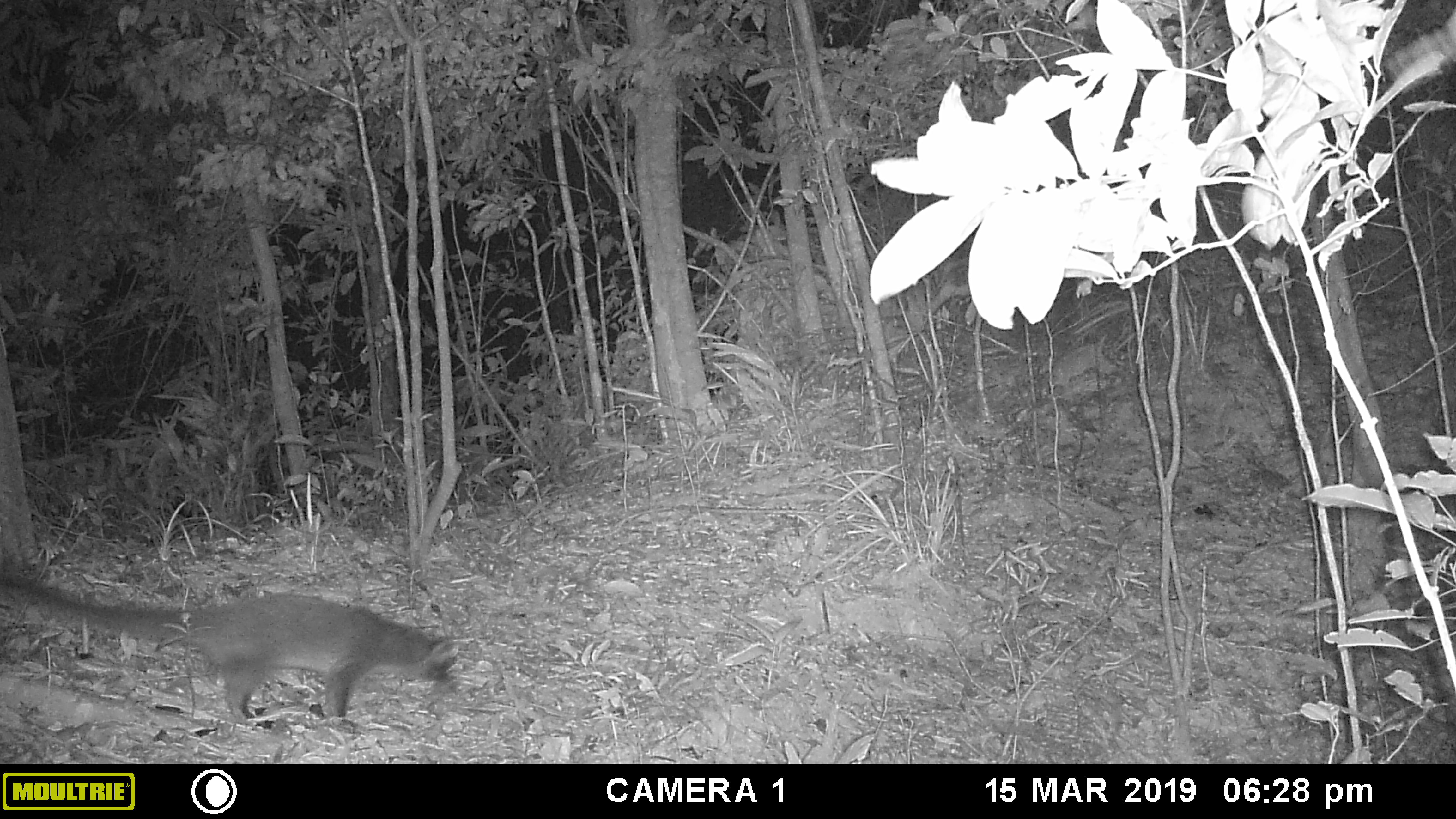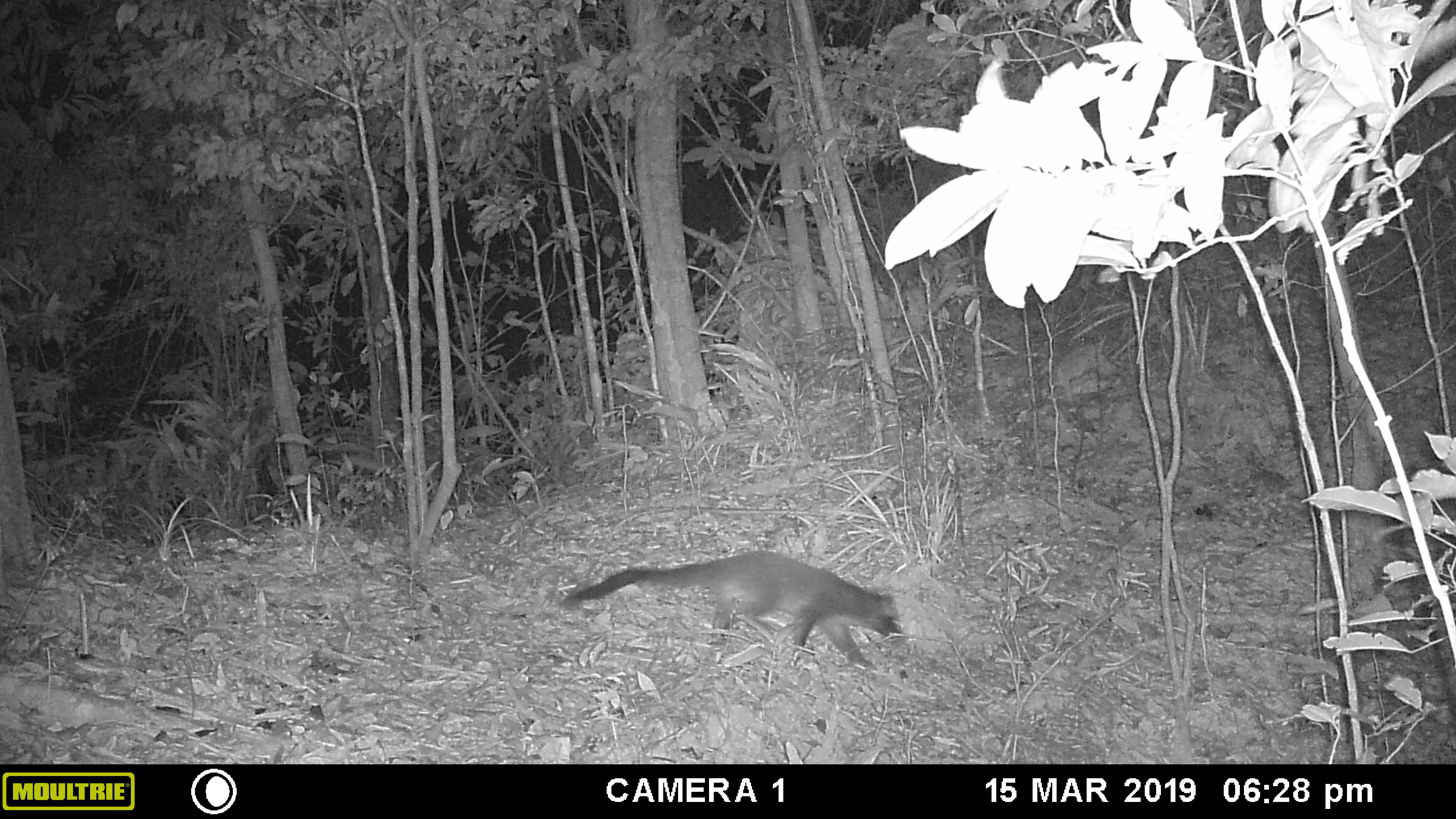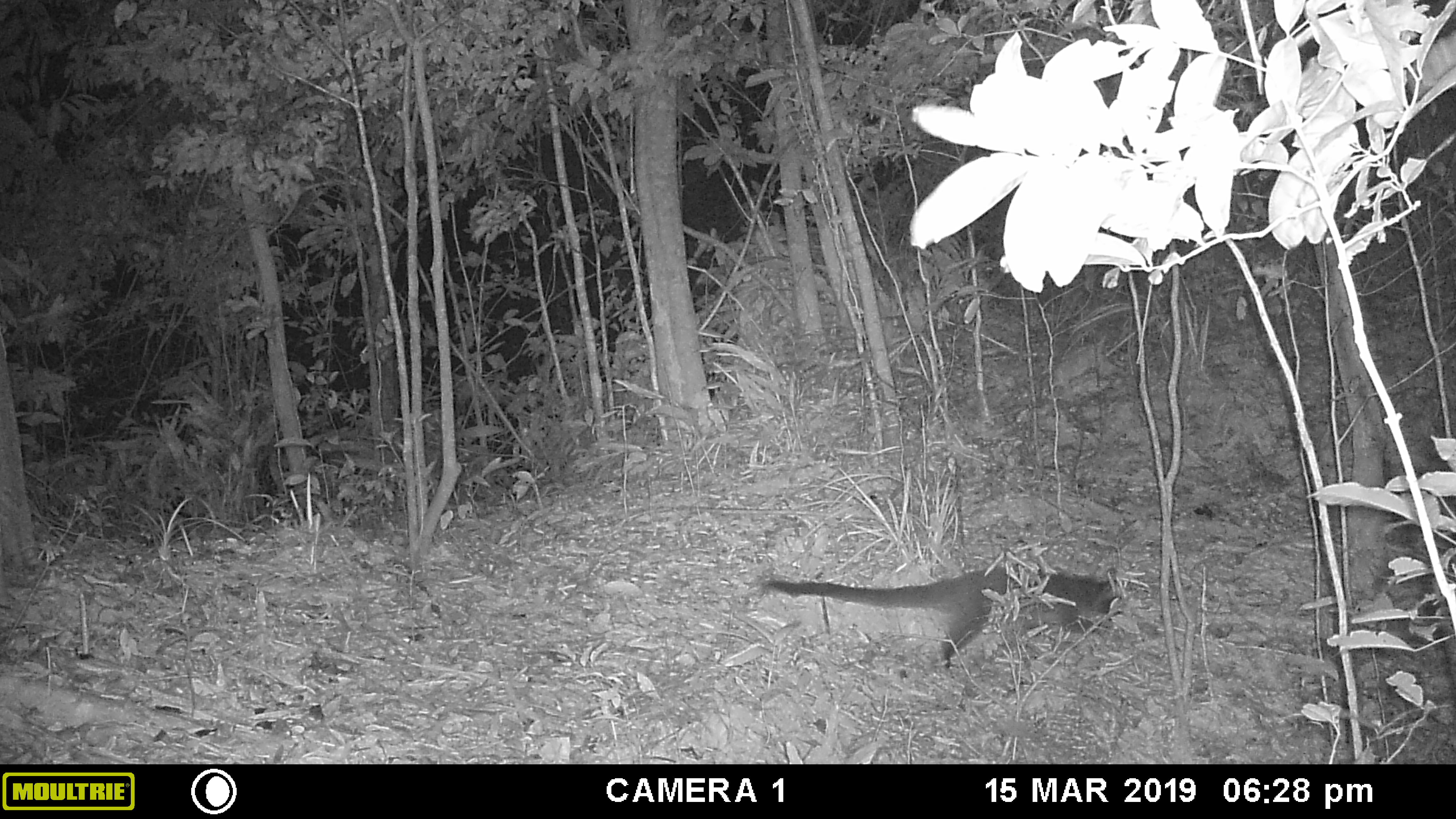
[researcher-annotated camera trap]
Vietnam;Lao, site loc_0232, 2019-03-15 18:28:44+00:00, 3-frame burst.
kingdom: Animalia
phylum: Chordata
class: Mammalia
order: Carnivora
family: Viverridae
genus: Paguma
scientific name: Paguma larvata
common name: masked palm civet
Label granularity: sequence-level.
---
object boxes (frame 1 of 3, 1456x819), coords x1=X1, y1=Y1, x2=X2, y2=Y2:
masked palm civet: x1=0, y1=576, x2=458, y2=723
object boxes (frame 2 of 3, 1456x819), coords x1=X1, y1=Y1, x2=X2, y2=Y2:
masked palm civet: x1=565, y1=548, x2=902, y2=668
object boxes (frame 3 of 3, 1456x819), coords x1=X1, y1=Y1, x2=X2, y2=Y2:
masked palm civet: x1=762, y1=565, x2=1123, y2=668